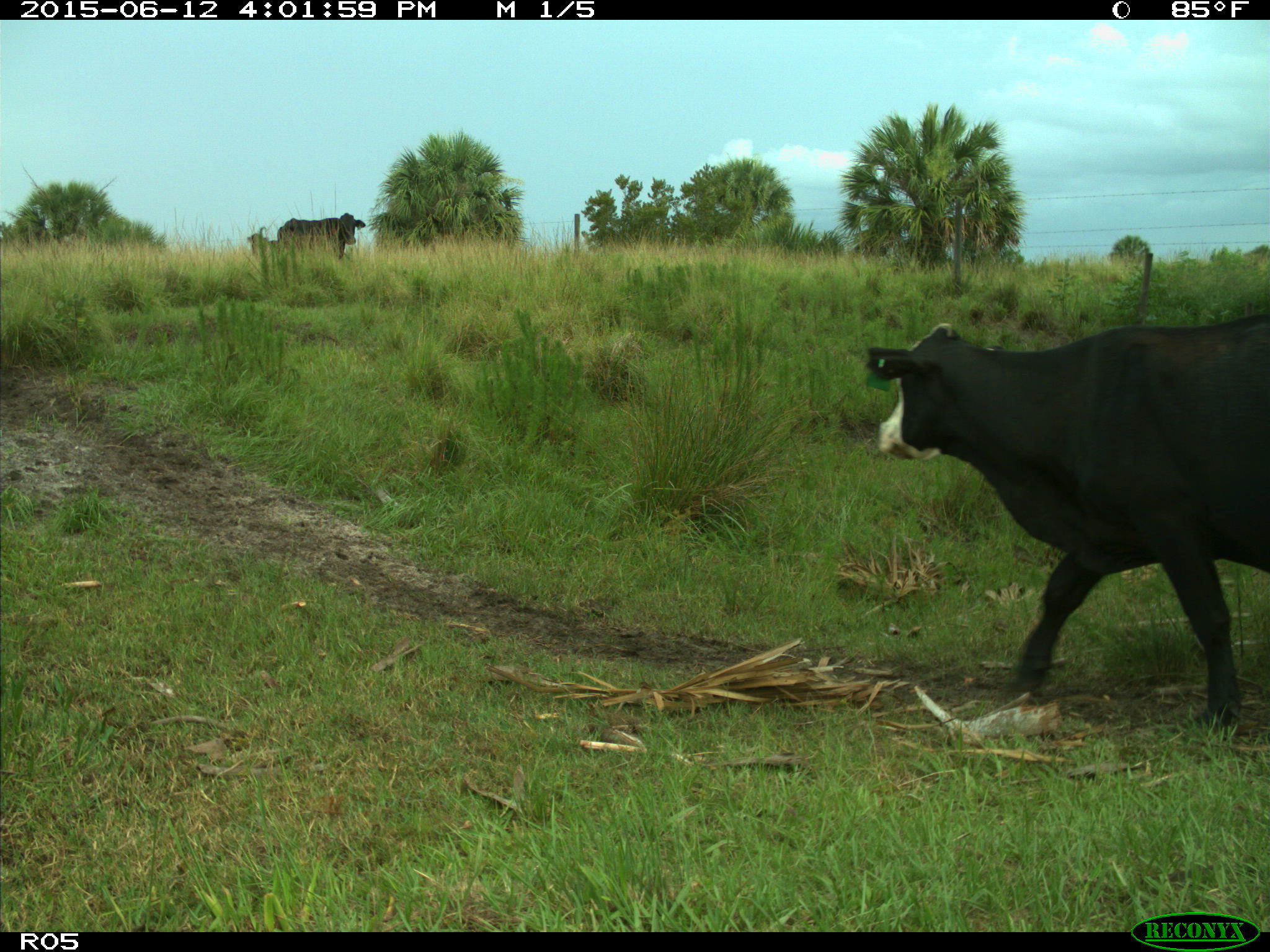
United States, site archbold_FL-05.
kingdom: Animalia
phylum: Chordata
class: Mammalia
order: Artiodactyla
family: Bovidae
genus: Bos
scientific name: Bos taurus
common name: domestic cow